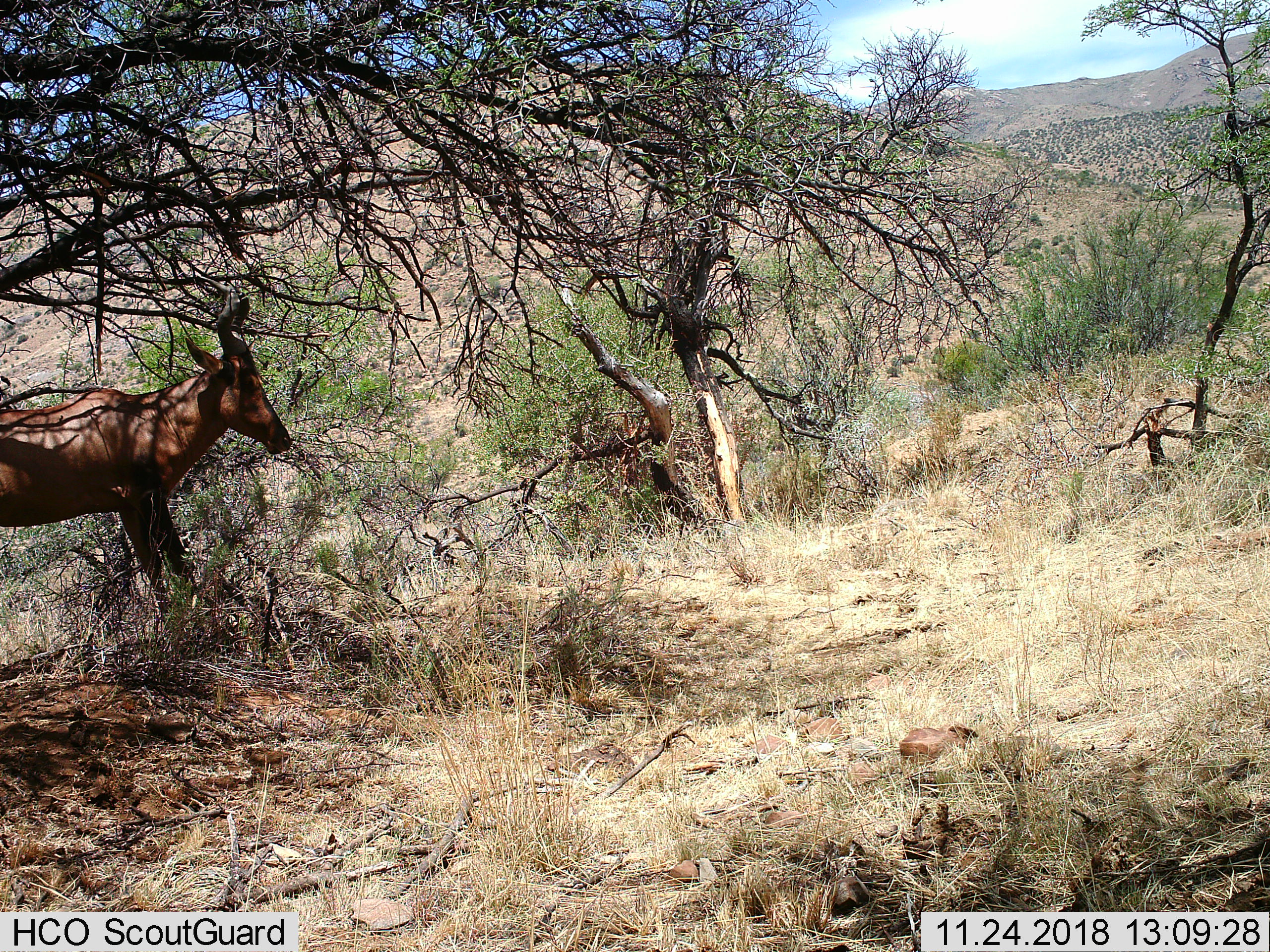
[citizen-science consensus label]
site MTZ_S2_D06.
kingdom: Animalia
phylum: Chordata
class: Mammalia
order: Artiodactyla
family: Bovidae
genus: Alcelaphus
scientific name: Alcelaphus buselaphus caama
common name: red hartebeest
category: hartebeestred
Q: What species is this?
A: Hartebeestred (red hartebeest) (Alcelaphus buselaphus caama).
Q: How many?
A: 1.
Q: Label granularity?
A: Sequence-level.